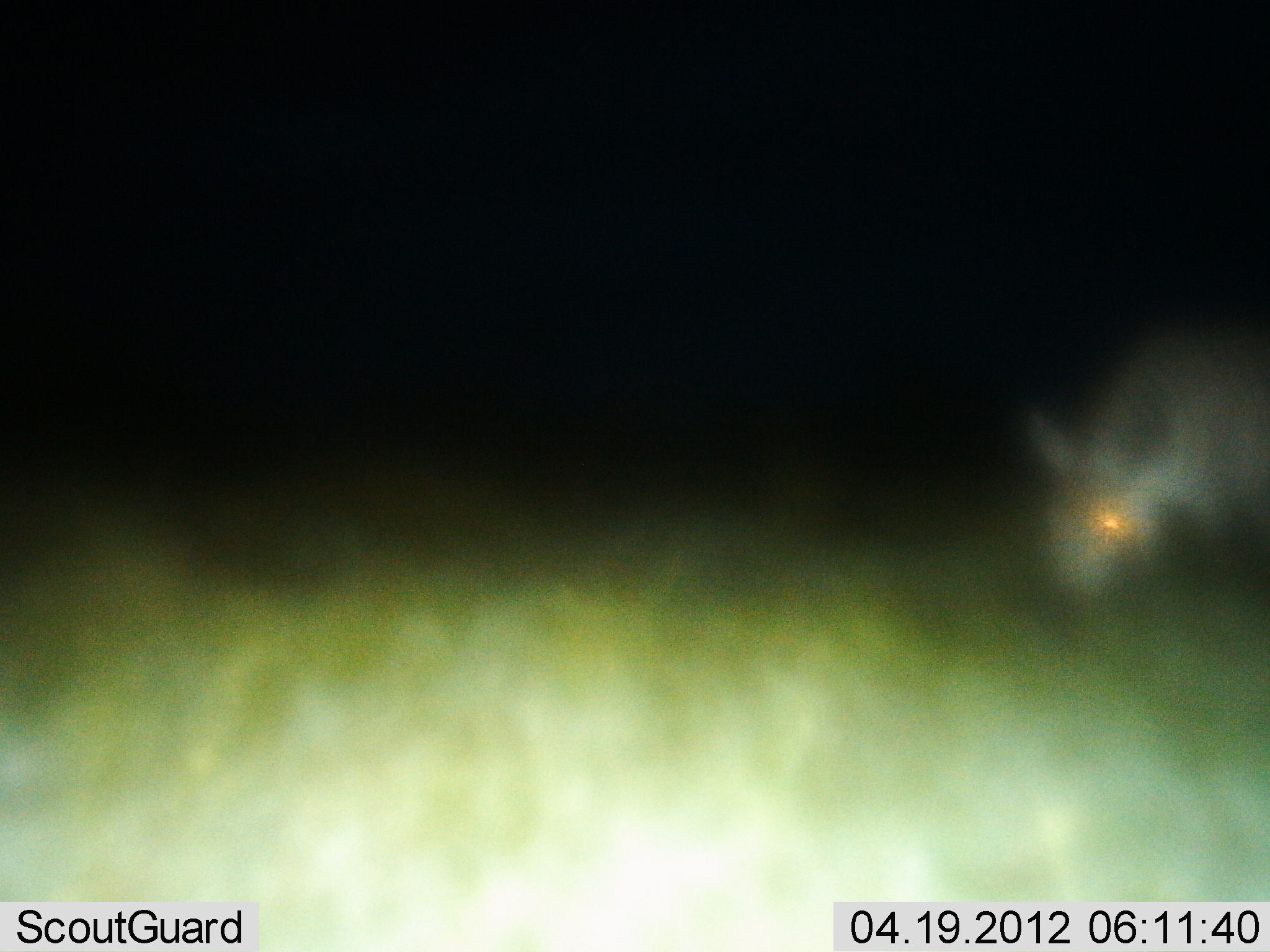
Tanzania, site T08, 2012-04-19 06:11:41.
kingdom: Animalia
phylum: Chordata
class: Mammalia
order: Perissodactyla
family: Equidae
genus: Equus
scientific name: Equus quagga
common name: plains zebra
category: zebra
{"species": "zebra (plains zebra) (Equus quagga)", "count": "1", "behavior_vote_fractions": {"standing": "38%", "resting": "0%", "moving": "0%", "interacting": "0%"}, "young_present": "0%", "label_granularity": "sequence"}